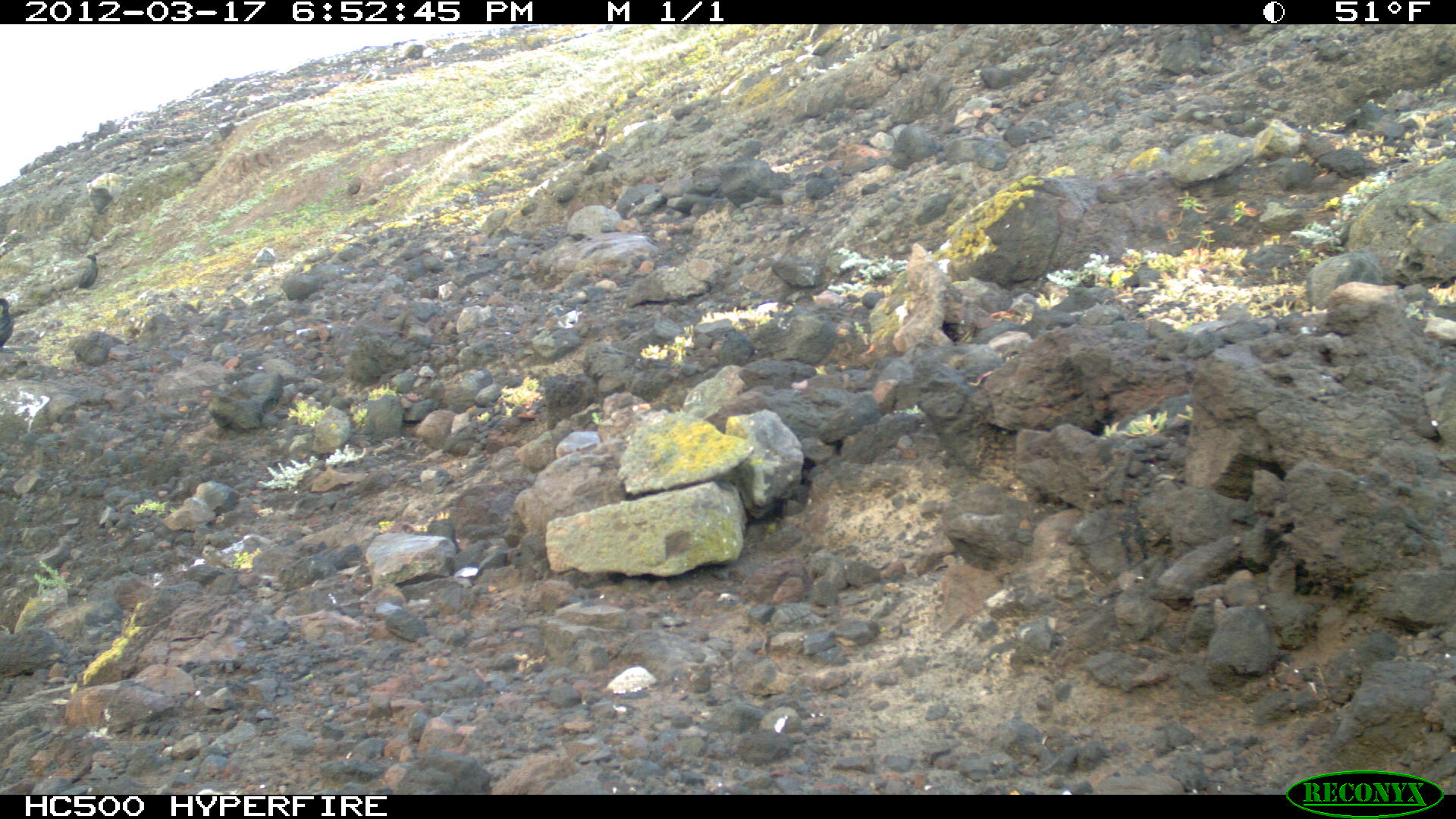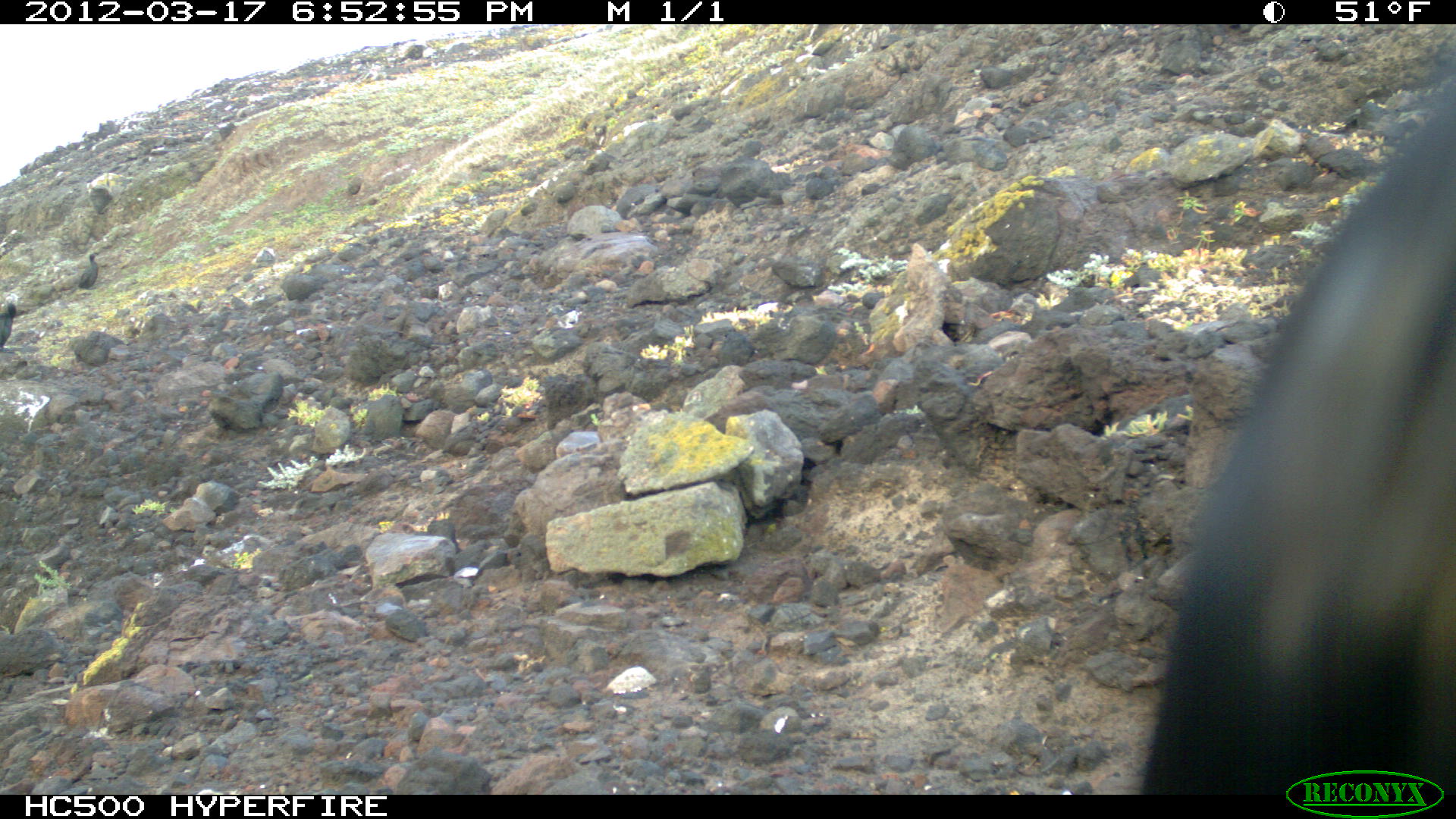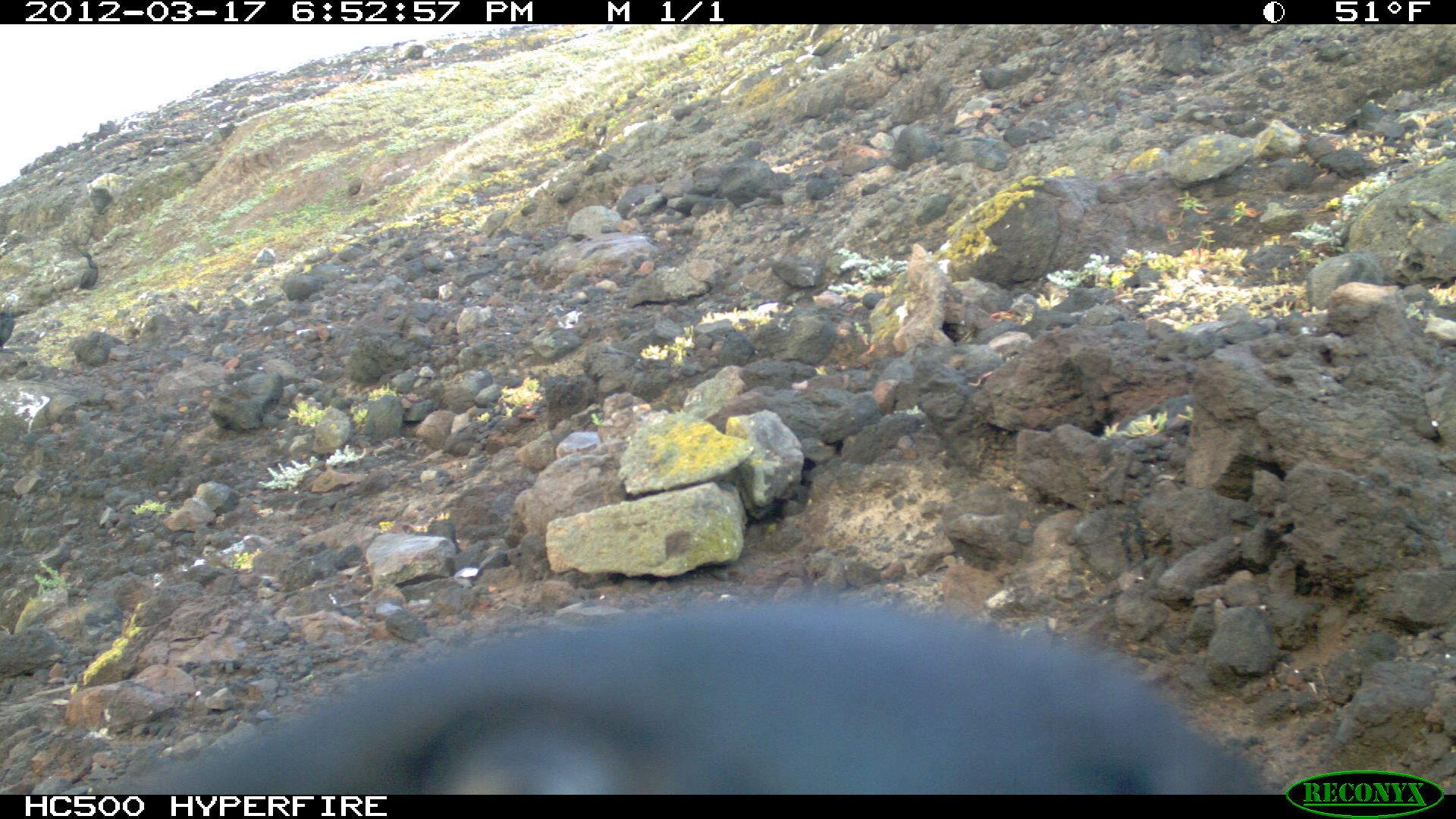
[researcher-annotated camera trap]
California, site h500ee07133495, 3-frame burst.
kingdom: Animalia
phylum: Chordata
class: Aves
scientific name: Aves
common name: bird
Bird (Aves).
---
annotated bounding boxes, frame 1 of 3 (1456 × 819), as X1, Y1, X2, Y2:
bird: 71, 254, 98, 290; 0, 298, 14, 353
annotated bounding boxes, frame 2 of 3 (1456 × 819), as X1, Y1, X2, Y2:
bird: 1139, 96, 1455, 795; 0, 297, 16, 345; 78, 253, 99, 288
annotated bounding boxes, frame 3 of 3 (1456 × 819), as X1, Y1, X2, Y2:
bird: 95, 588, 1304, 792; 71, 253, 98, 291; 0, 307, 20, 353